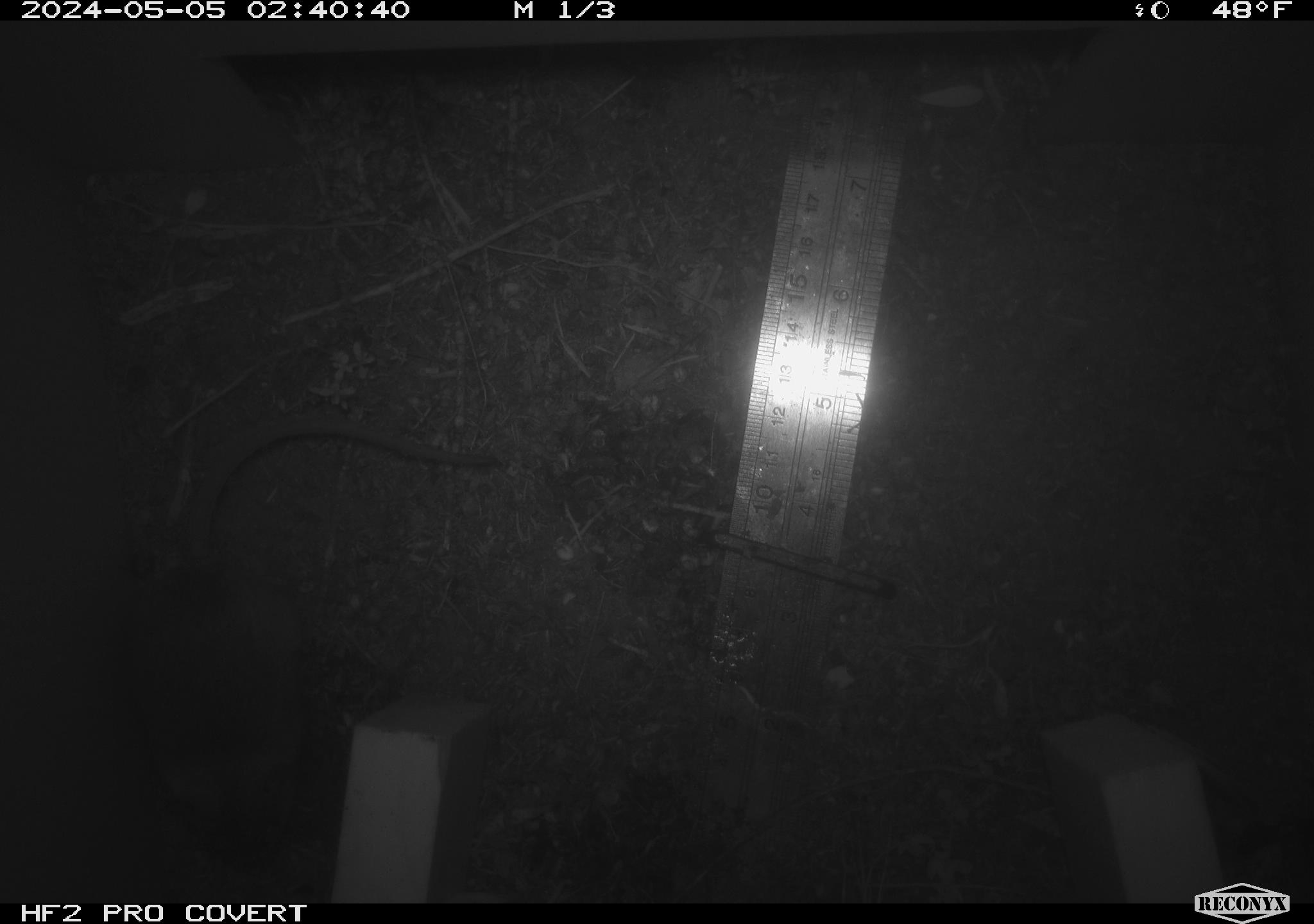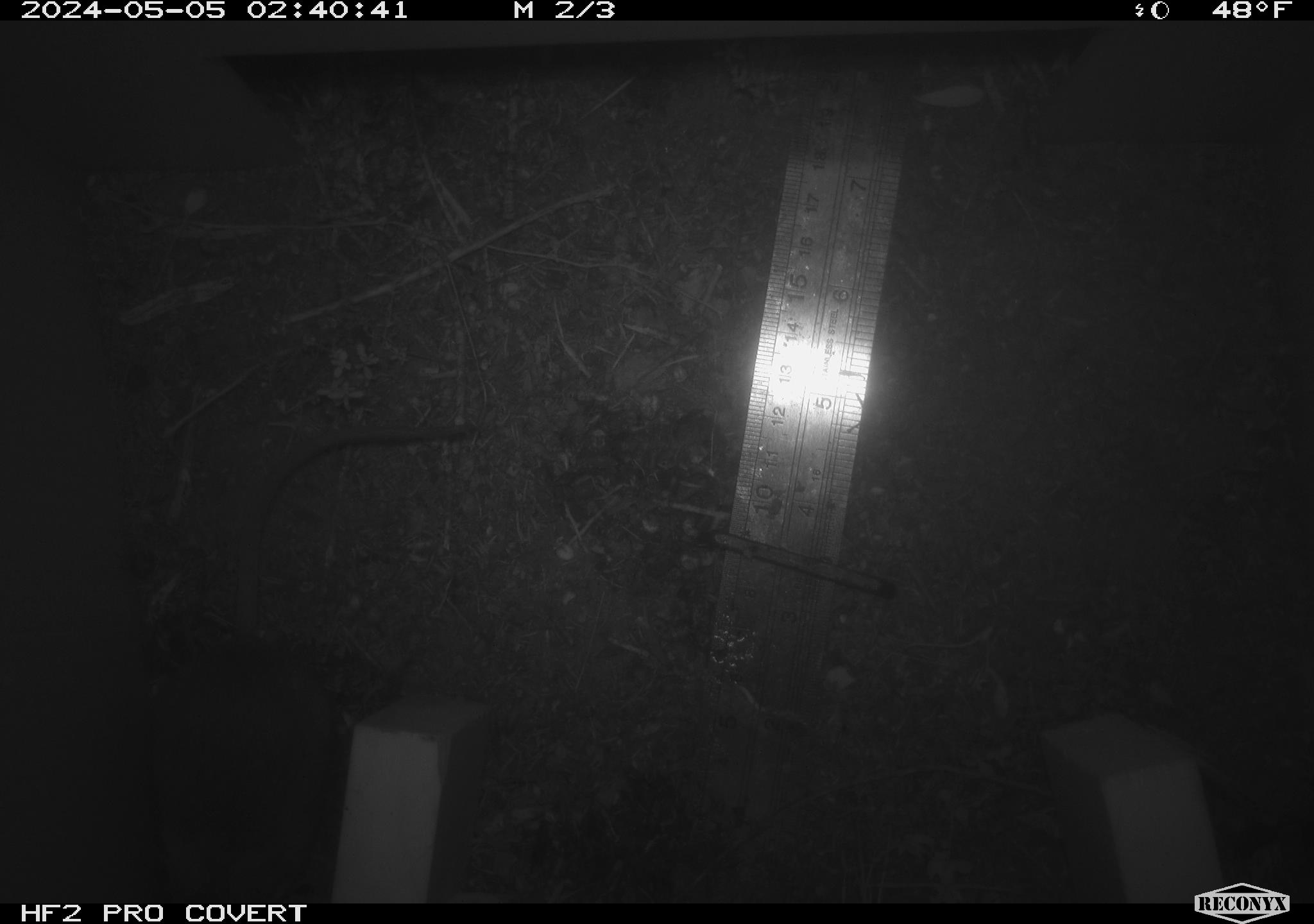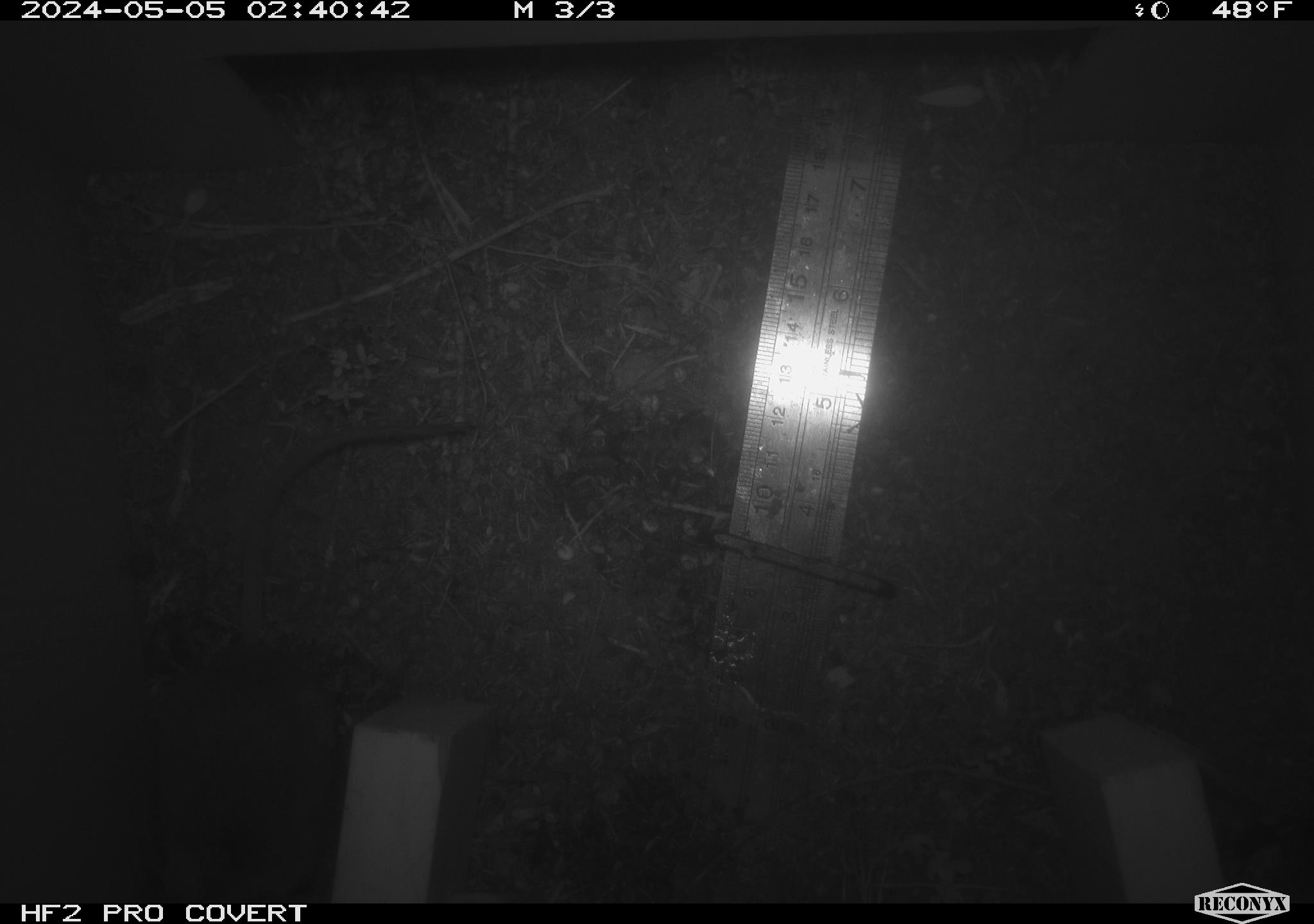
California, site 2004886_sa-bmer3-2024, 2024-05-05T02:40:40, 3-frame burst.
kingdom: Animalia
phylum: Chordata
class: Mammalia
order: Rodentia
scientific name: Rodentia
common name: mouse species